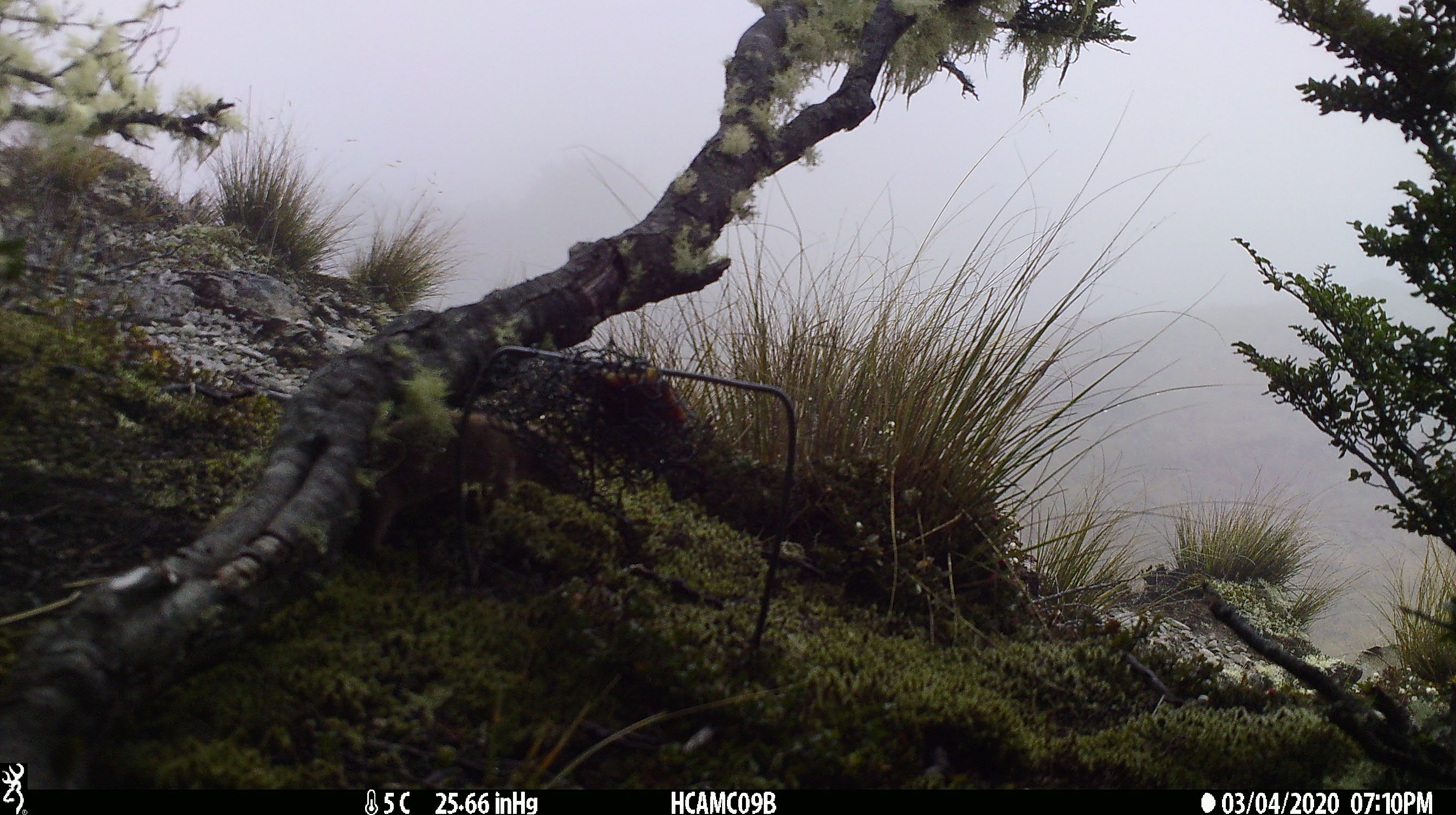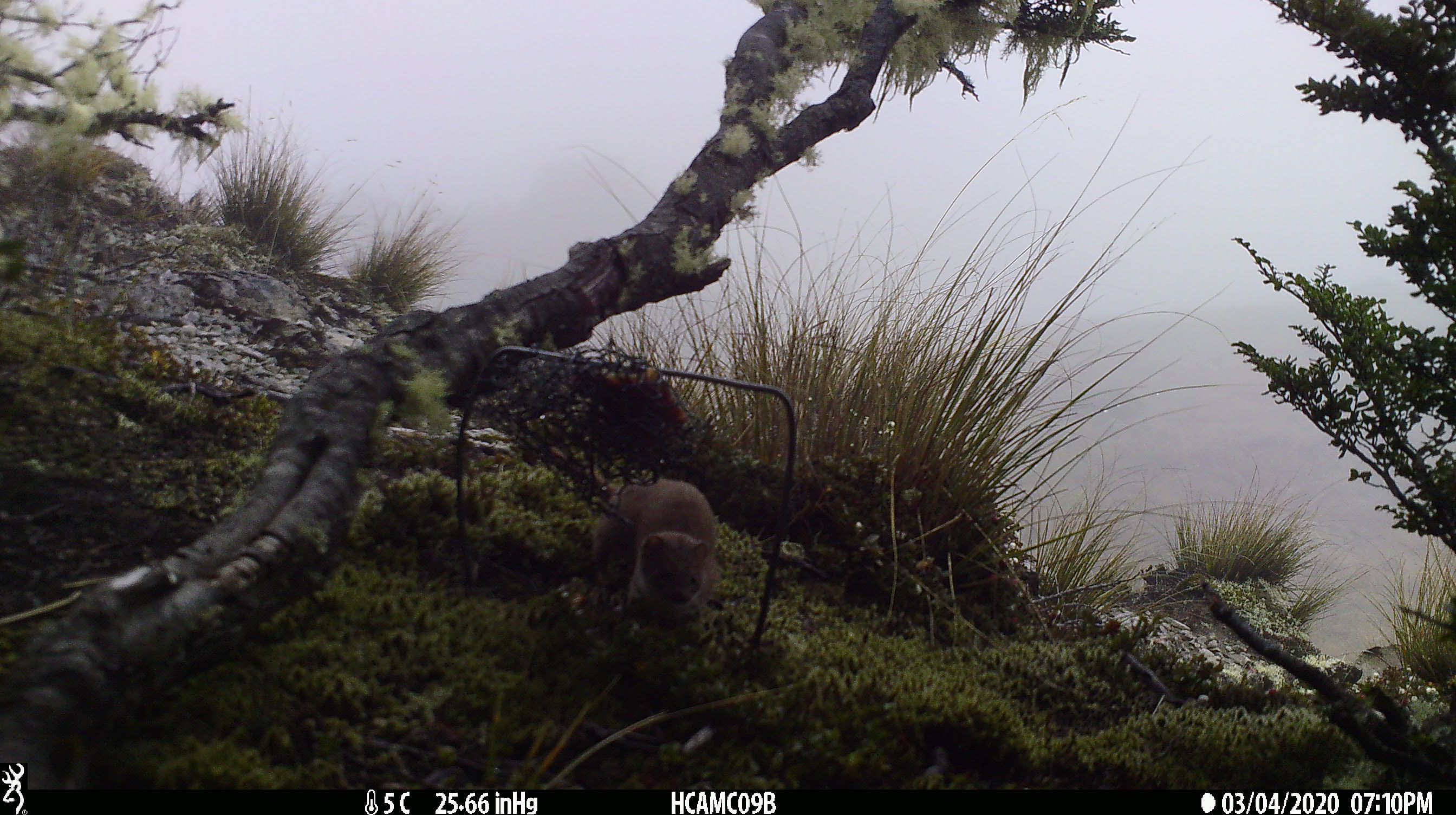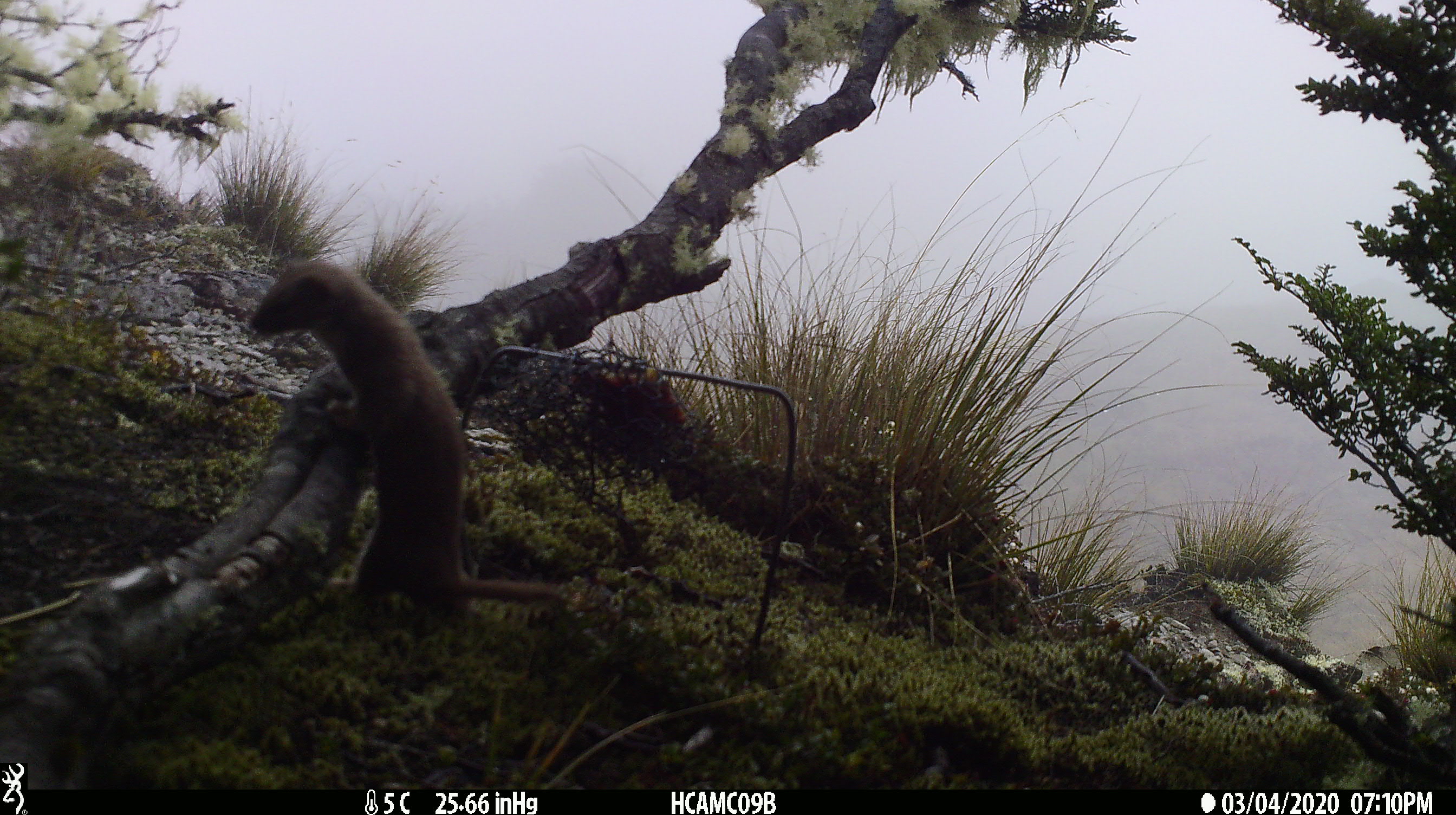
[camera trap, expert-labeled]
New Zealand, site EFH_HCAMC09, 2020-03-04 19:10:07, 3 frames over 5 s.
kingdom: Animalia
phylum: Chordata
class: Mammalia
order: Carnivora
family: Mustelidae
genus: Mustela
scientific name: Mustela nivalis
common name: least weasel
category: weasel